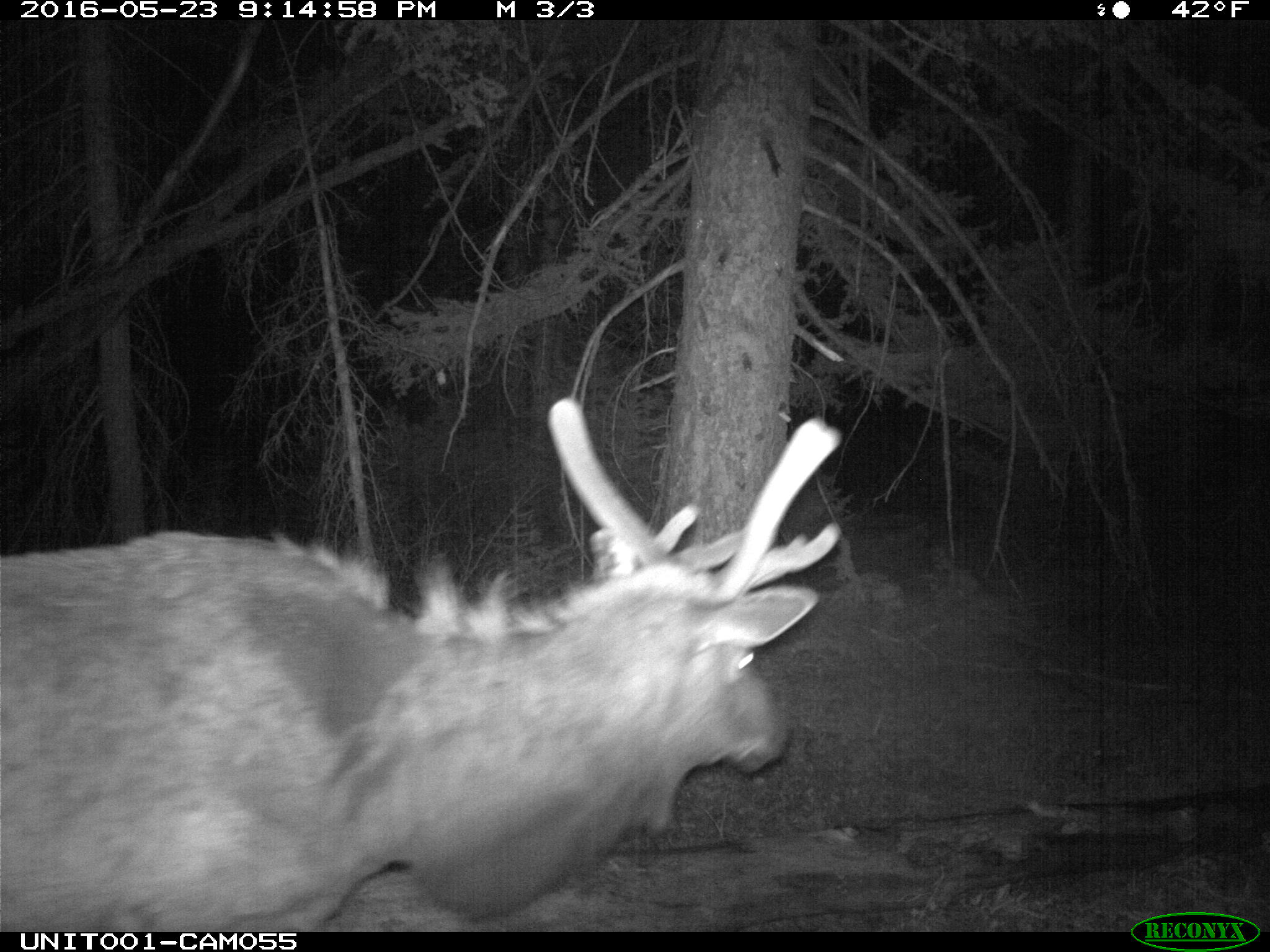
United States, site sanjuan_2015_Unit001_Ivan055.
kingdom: Animalia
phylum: Chordata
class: Mammalia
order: Artiodactyla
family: Cervidae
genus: Cervus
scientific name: Cervus elaphus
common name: red deer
Cervus elaphus (red deer).